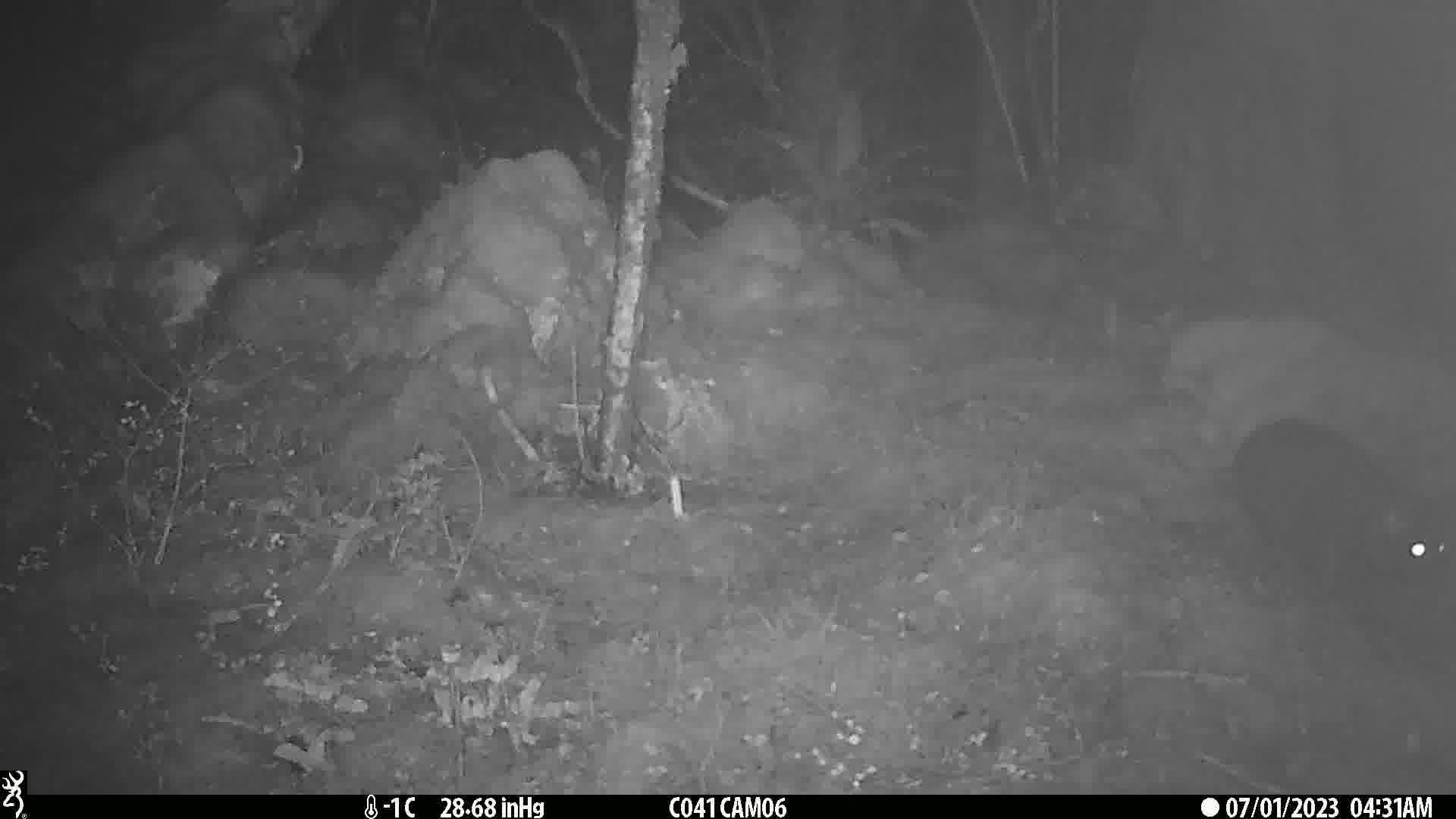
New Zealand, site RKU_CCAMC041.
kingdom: Animalia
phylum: Chordata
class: Mammalia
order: Carnivora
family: Felidae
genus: Felis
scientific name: Felis catus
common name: domestic cat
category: cat